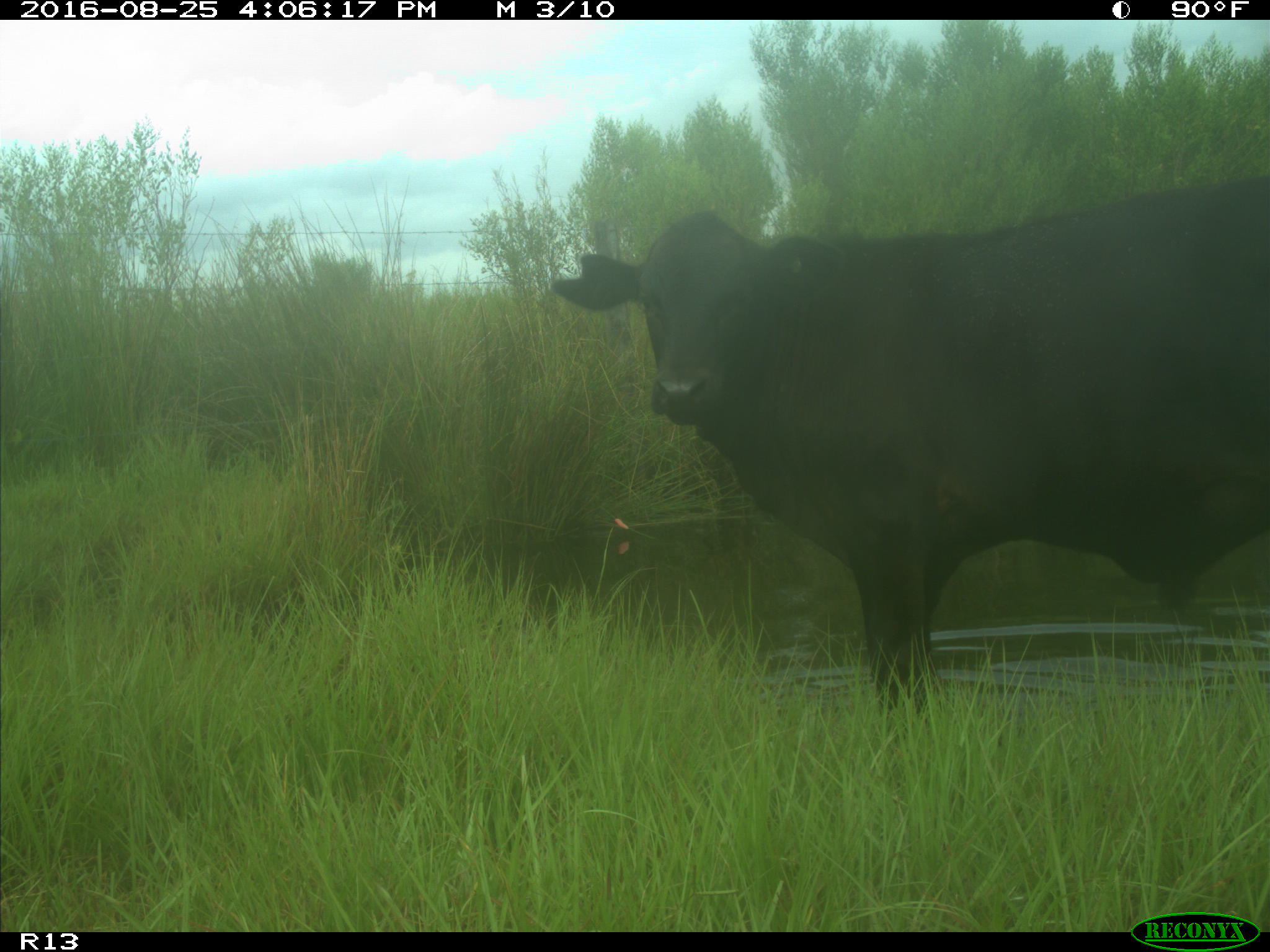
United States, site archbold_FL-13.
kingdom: Animalia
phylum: Chordata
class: Mammalia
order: Artiodactyla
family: Bovidae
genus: Bos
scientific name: Bos taurus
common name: domestic cow